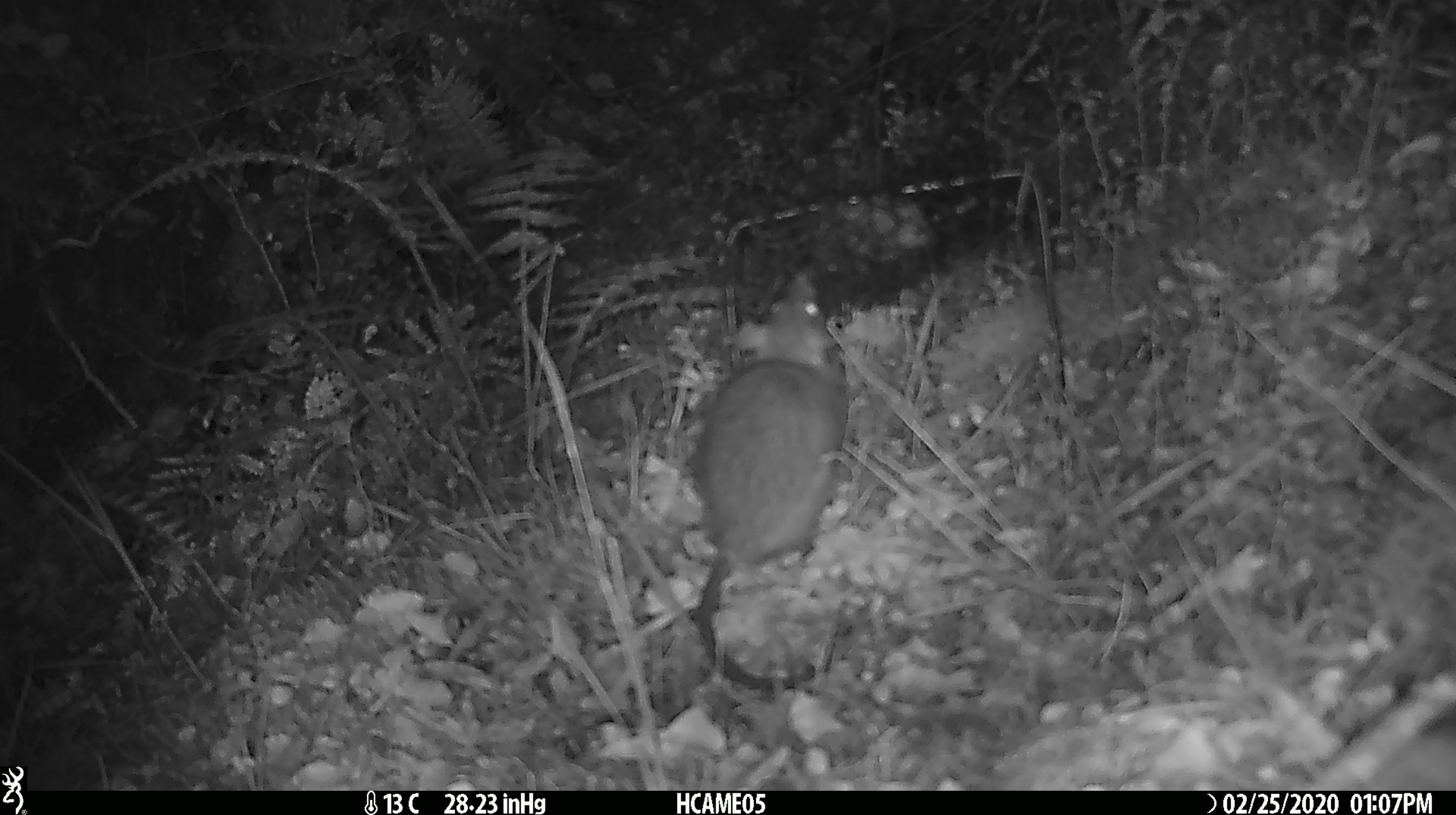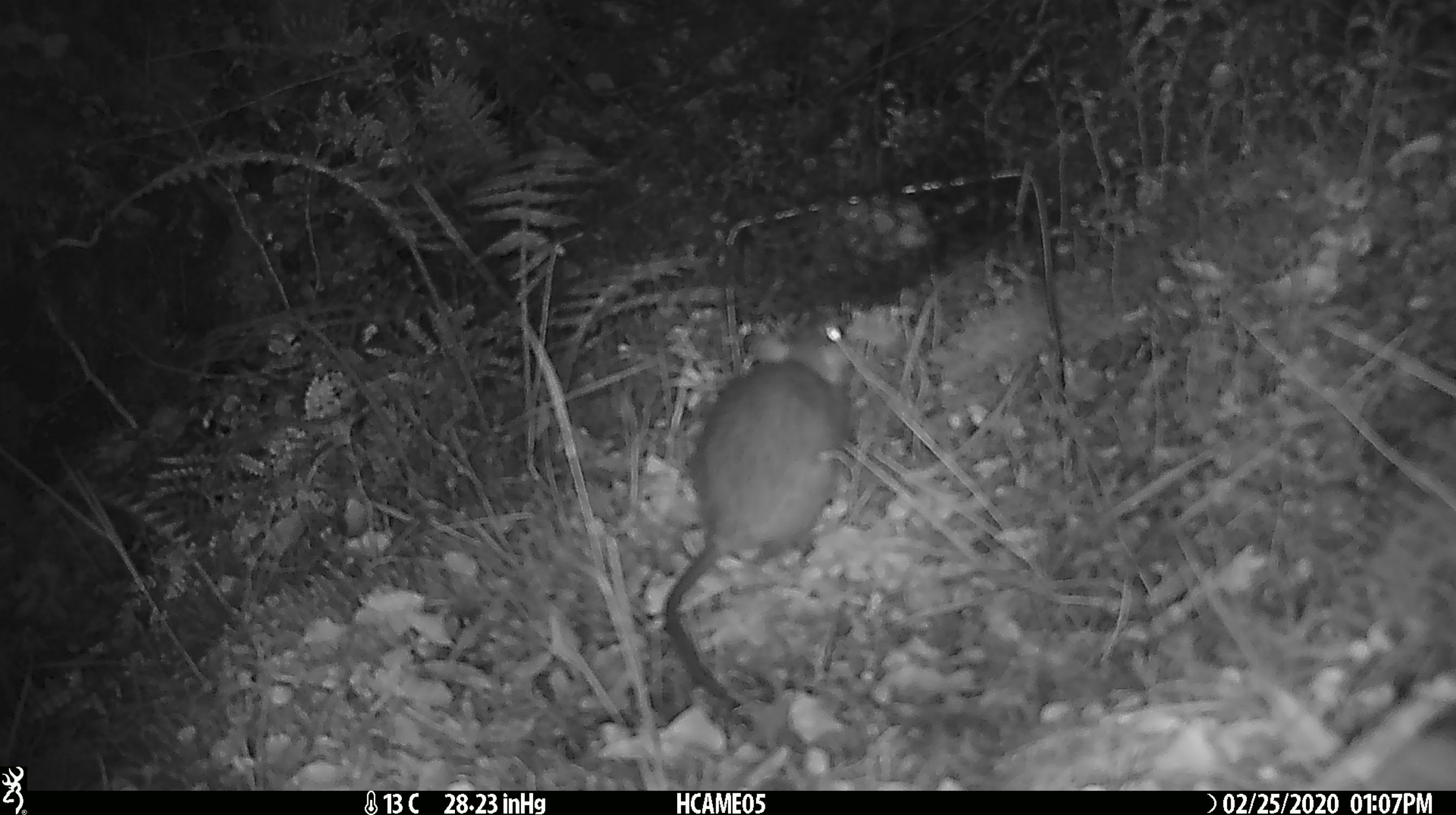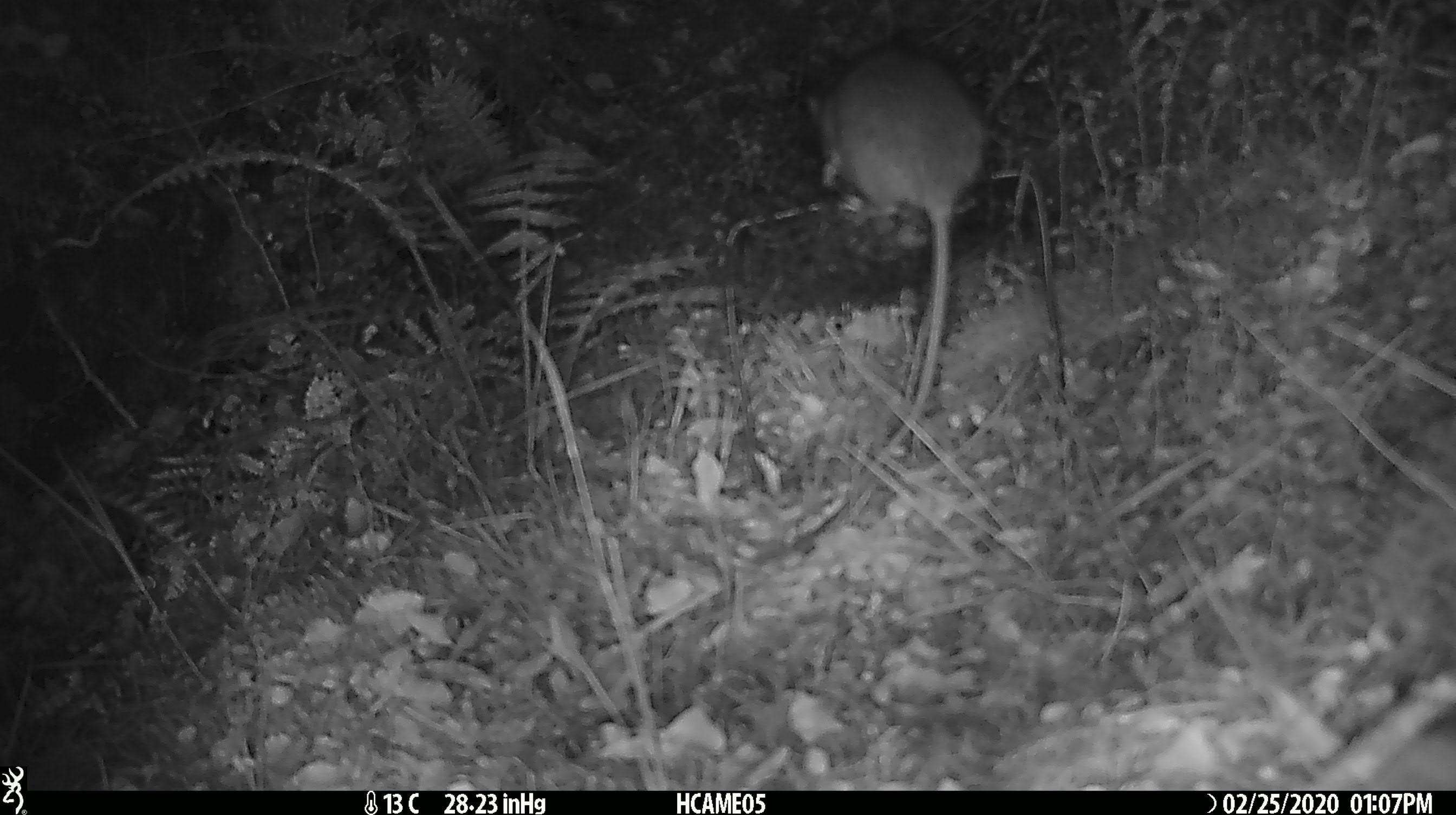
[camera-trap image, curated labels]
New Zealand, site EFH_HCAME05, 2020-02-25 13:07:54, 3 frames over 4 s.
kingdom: Animalia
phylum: Chordata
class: Mammalia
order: Rodentia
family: Muridae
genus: Rattus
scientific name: Rattus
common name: rat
Rat (Rattus).